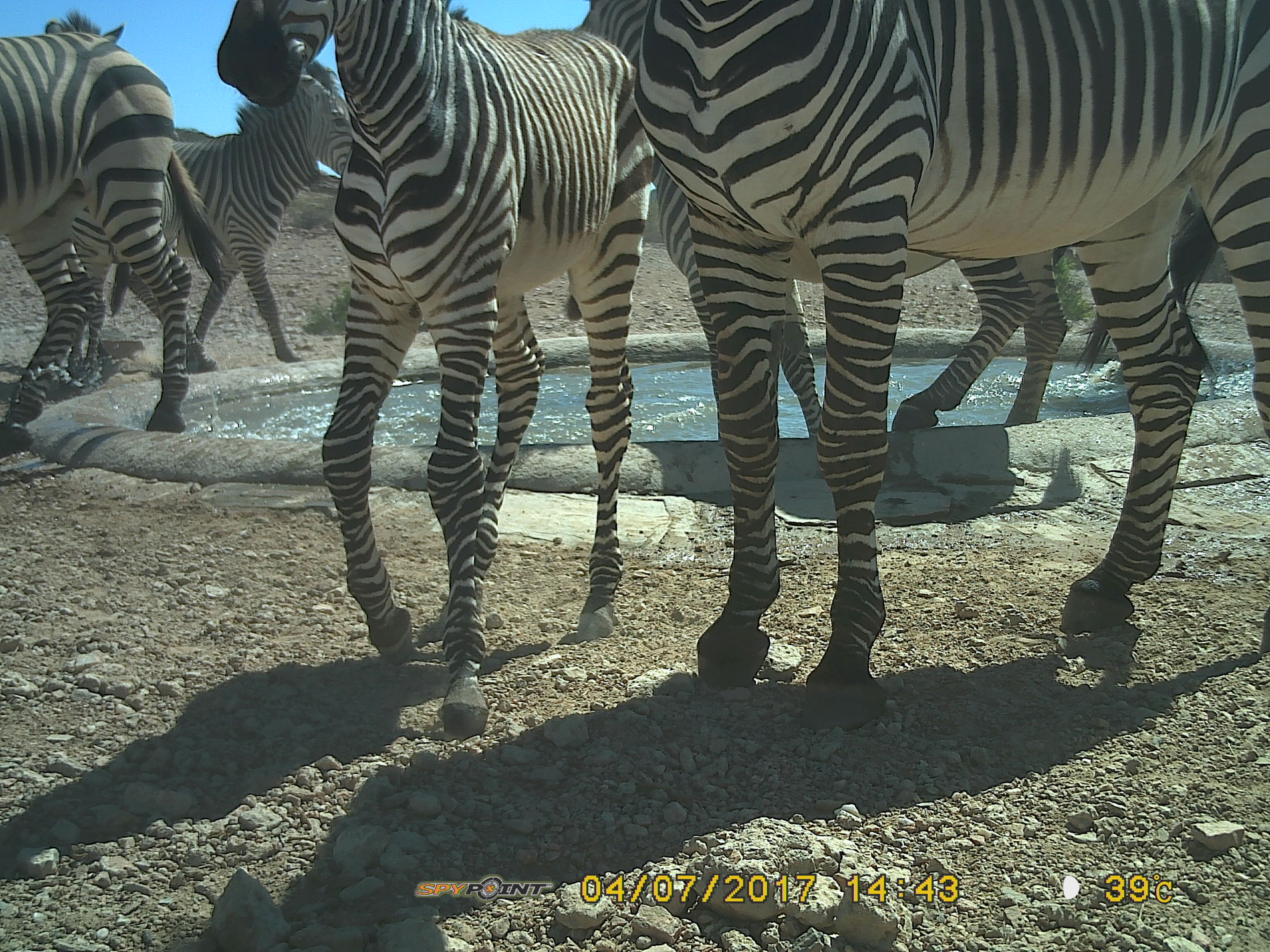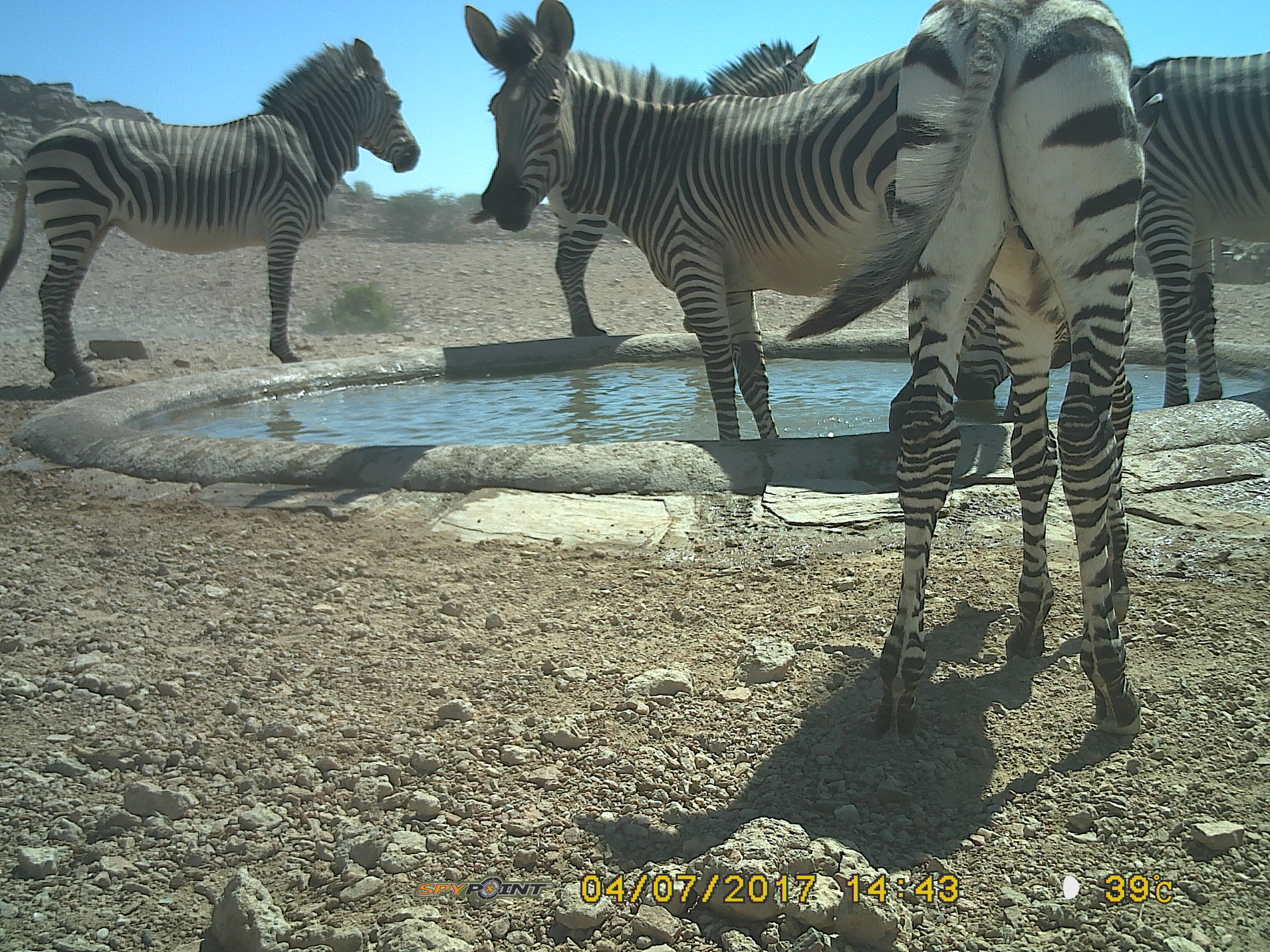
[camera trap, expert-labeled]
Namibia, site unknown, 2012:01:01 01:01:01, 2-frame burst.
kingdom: Animalia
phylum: Chordata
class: Mammalia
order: Perissodactyla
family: Equidae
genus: Equus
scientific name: Equus zebra hartmannae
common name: hartmann's mountain zebra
Equus zebra hartmannae (hartmann's mountain zebra).